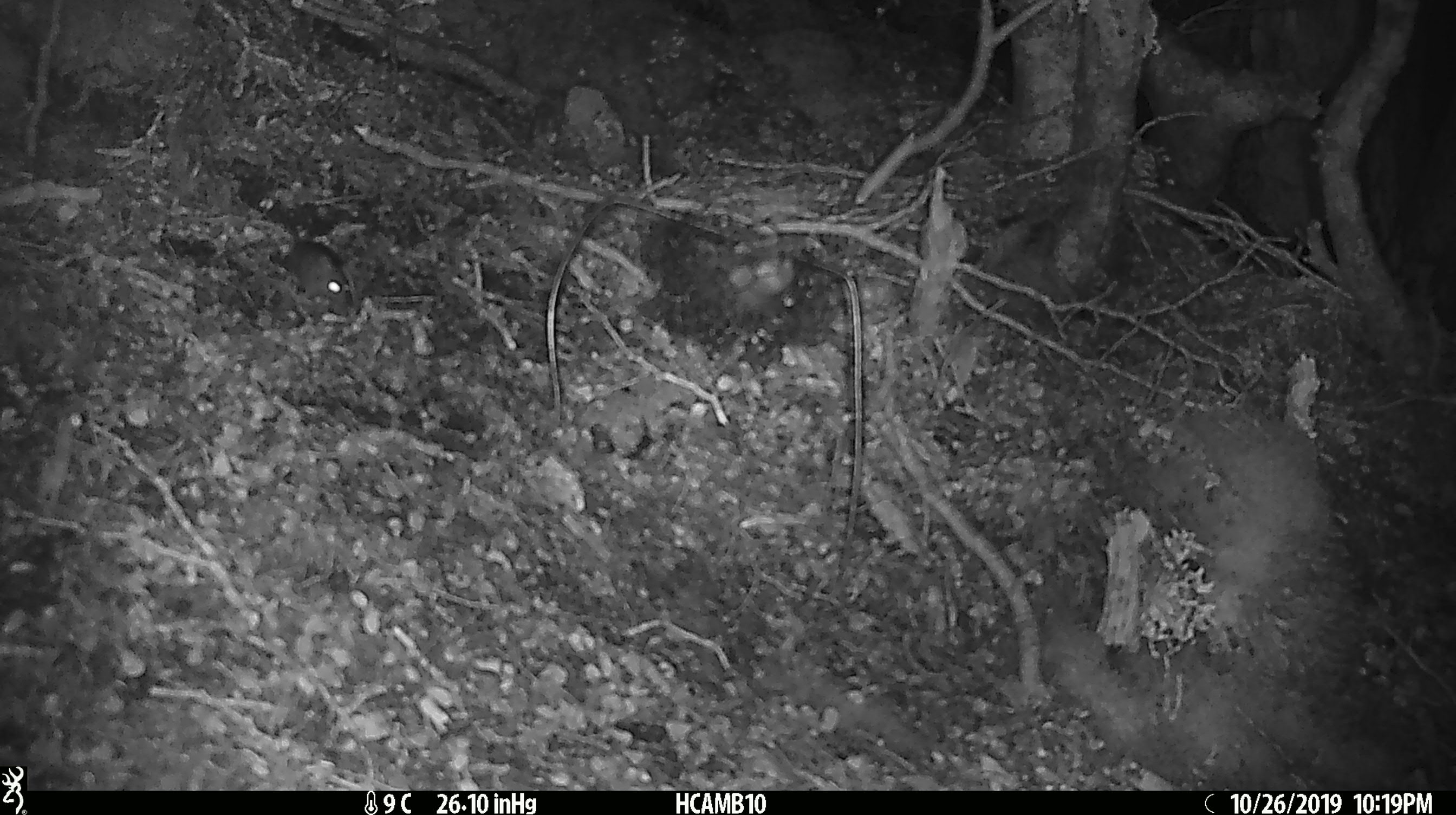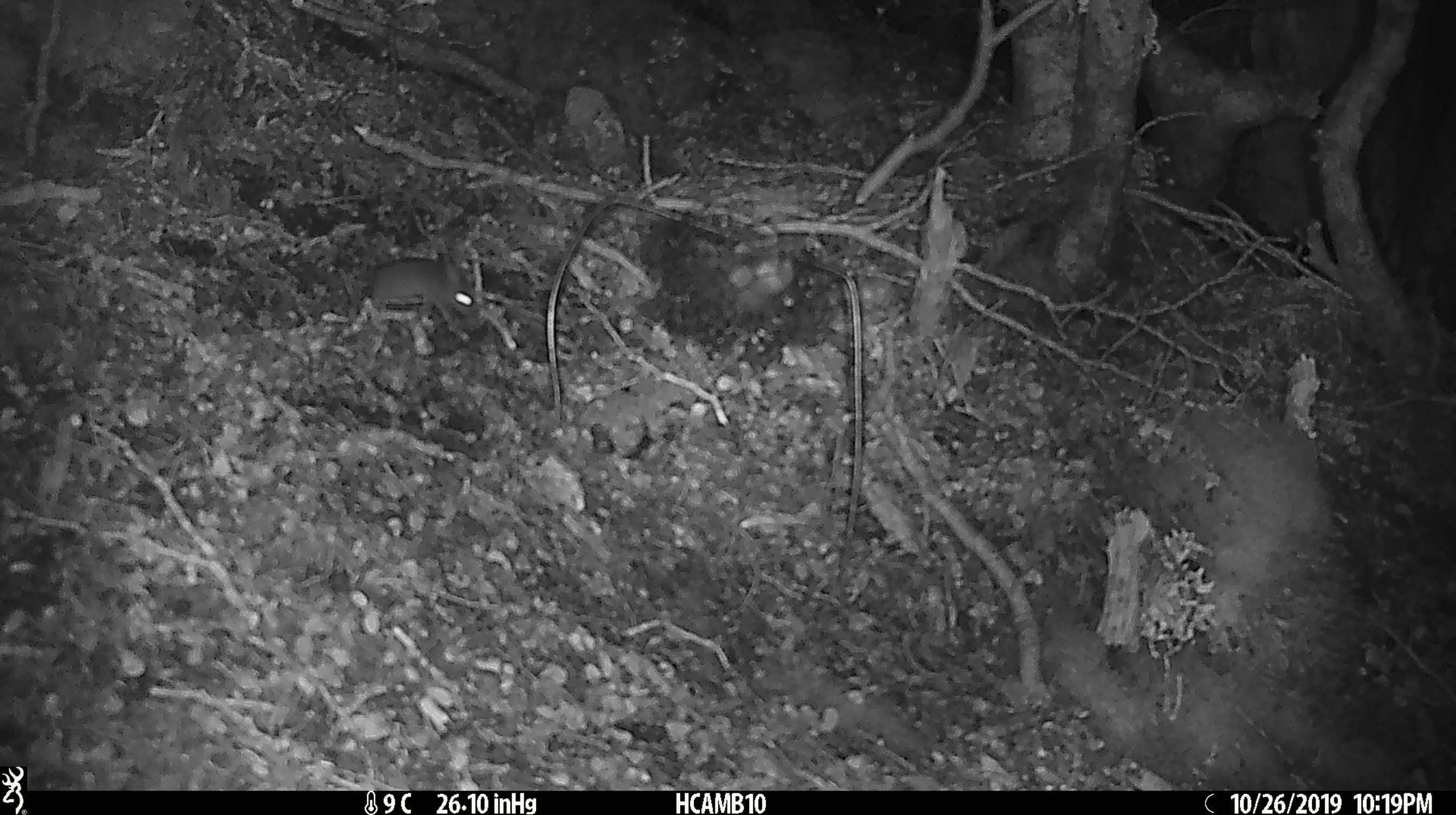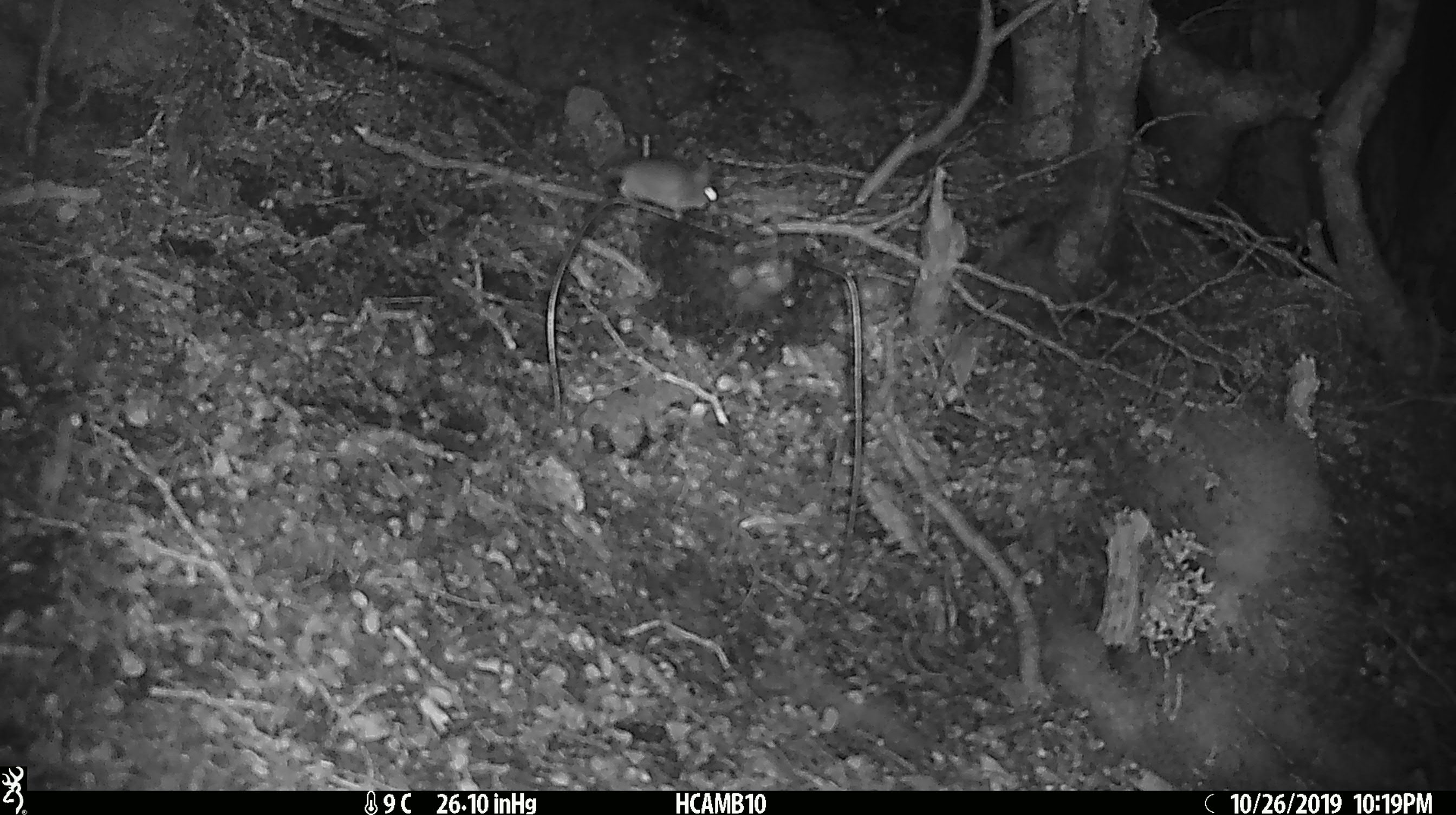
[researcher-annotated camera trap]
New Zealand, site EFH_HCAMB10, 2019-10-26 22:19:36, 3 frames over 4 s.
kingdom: Animalia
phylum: Chordata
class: Mammalia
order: Rodentia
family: Muridae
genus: Mus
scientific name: Mus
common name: mouse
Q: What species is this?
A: Mouse (Mus).